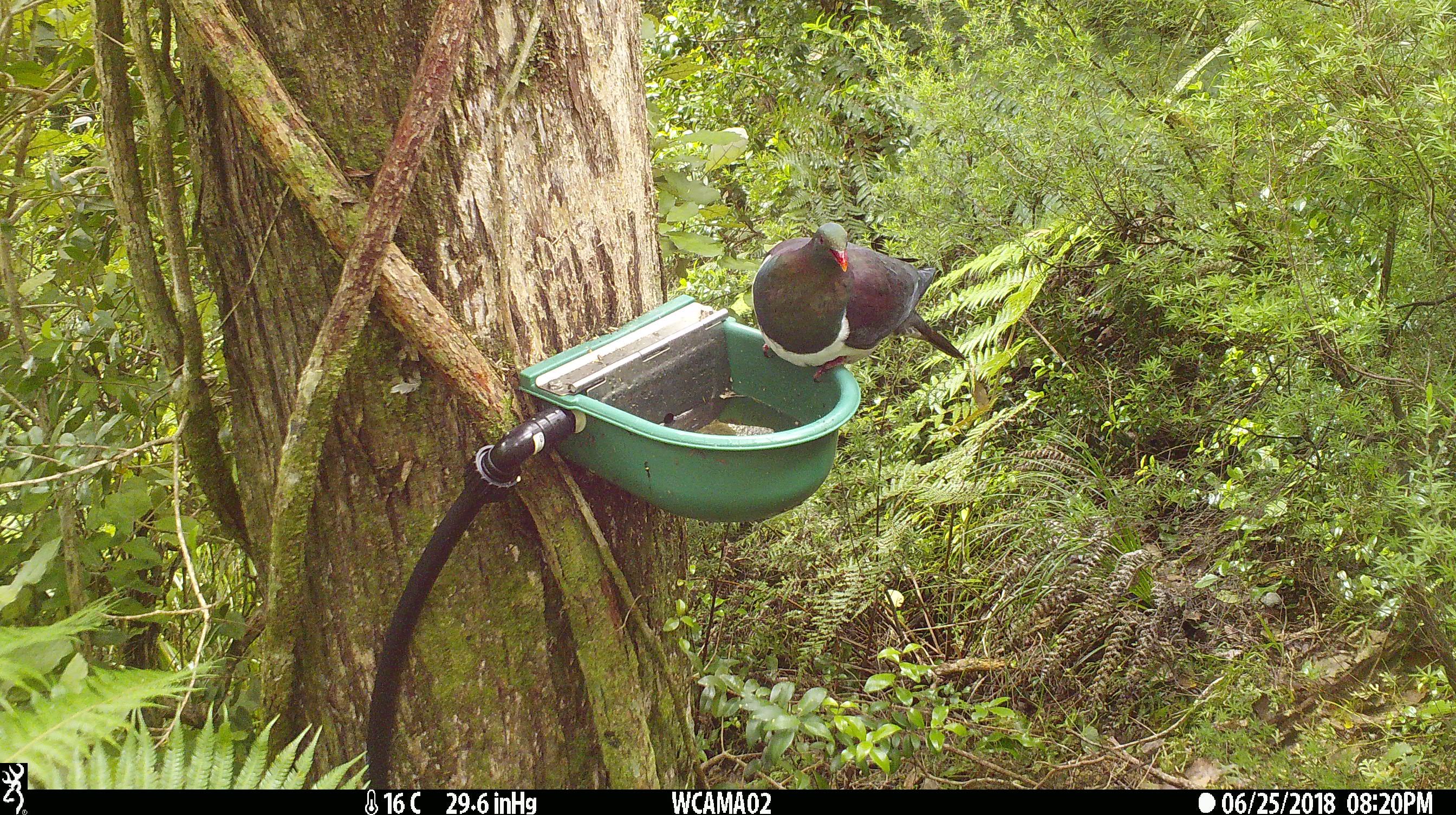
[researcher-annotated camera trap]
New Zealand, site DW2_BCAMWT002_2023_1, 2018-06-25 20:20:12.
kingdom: Animalia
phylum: Chordata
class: Aves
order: Columbiformes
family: Columbidae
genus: Hemiphaga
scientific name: Hemiphaga novaeseelandiae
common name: new zealand pigeon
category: kereru